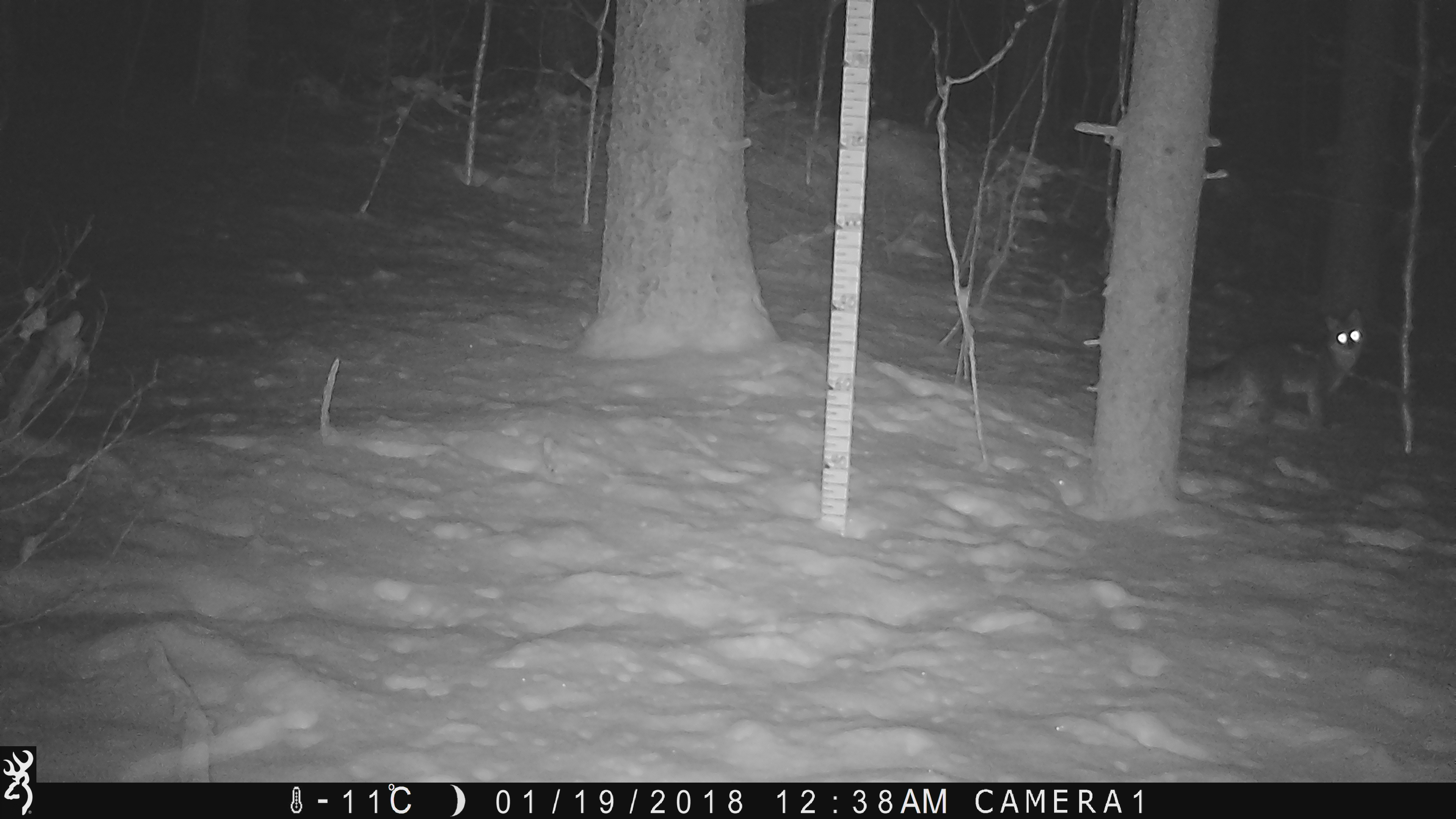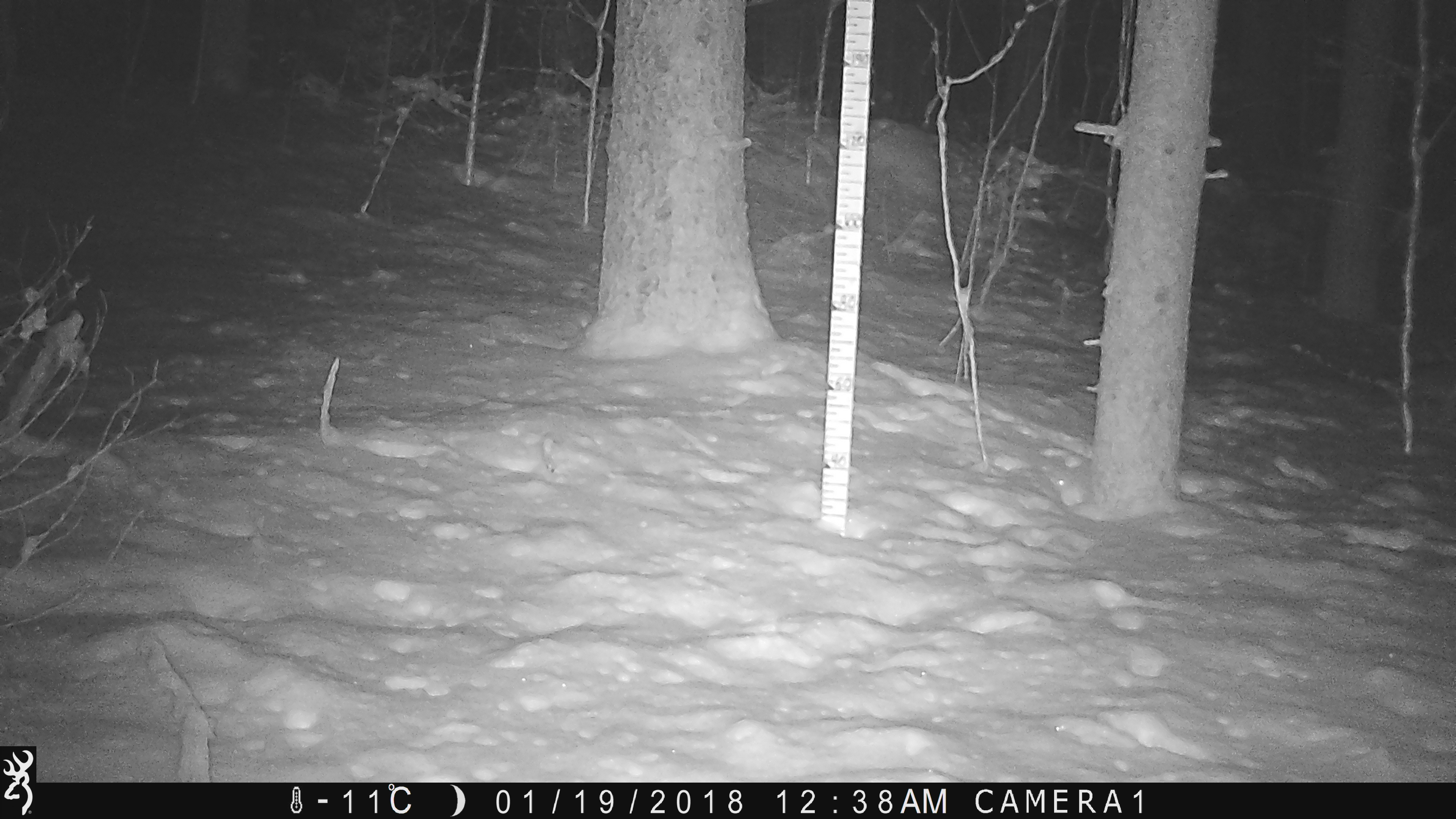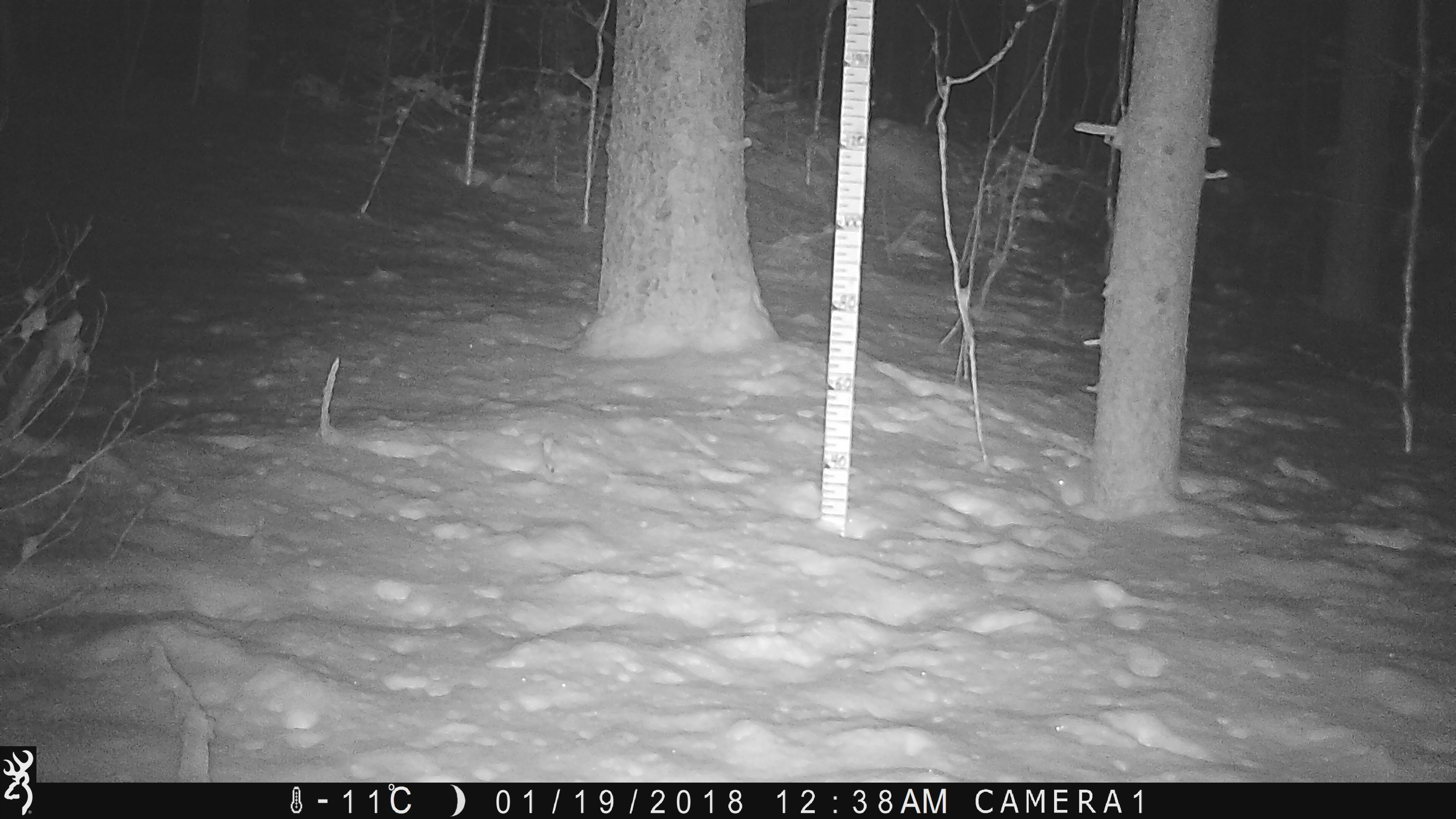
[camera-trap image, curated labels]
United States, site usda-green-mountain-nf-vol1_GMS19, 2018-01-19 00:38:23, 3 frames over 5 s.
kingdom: Animalia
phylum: Chordata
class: Mammalia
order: Carnivora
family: Canidae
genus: Urocyon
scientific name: Urocyon cinereoargenteus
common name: gray fox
Gray fox (Urocyon cinereoargenteus).